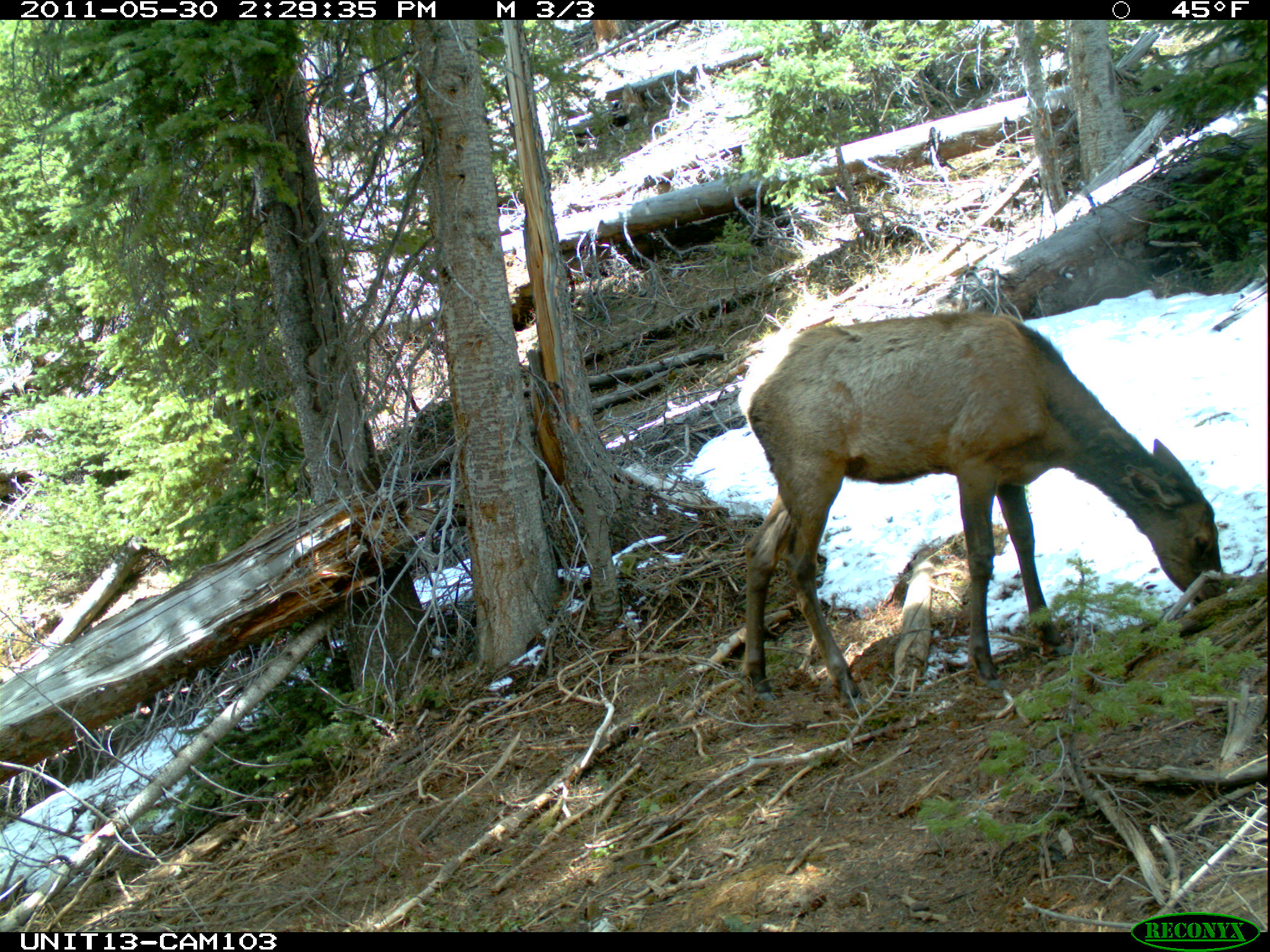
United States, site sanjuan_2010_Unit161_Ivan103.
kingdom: Animalia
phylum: Chordata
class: Mammalia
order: Artiodactyla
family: Cervidae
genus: Cervus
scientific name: Cervus elaphus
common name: red deer